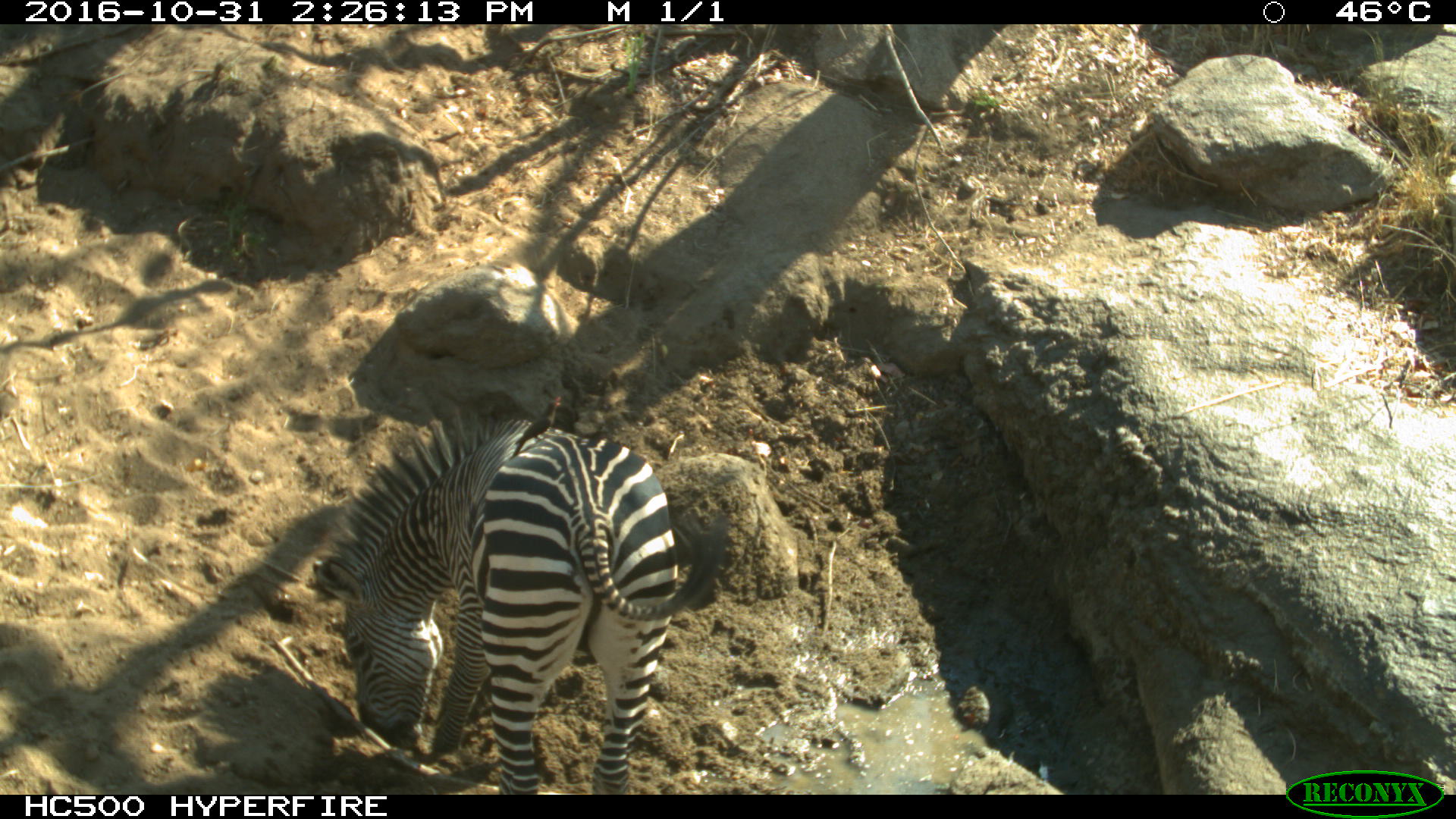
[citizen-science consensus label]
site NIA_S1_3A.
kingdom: Animalia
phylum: Chordata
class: Mammalia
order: Perissodactyla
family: Equidae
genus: Equus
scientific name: Equus quagga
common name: plains zebra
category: zebraplains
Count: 1.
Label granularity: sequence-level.